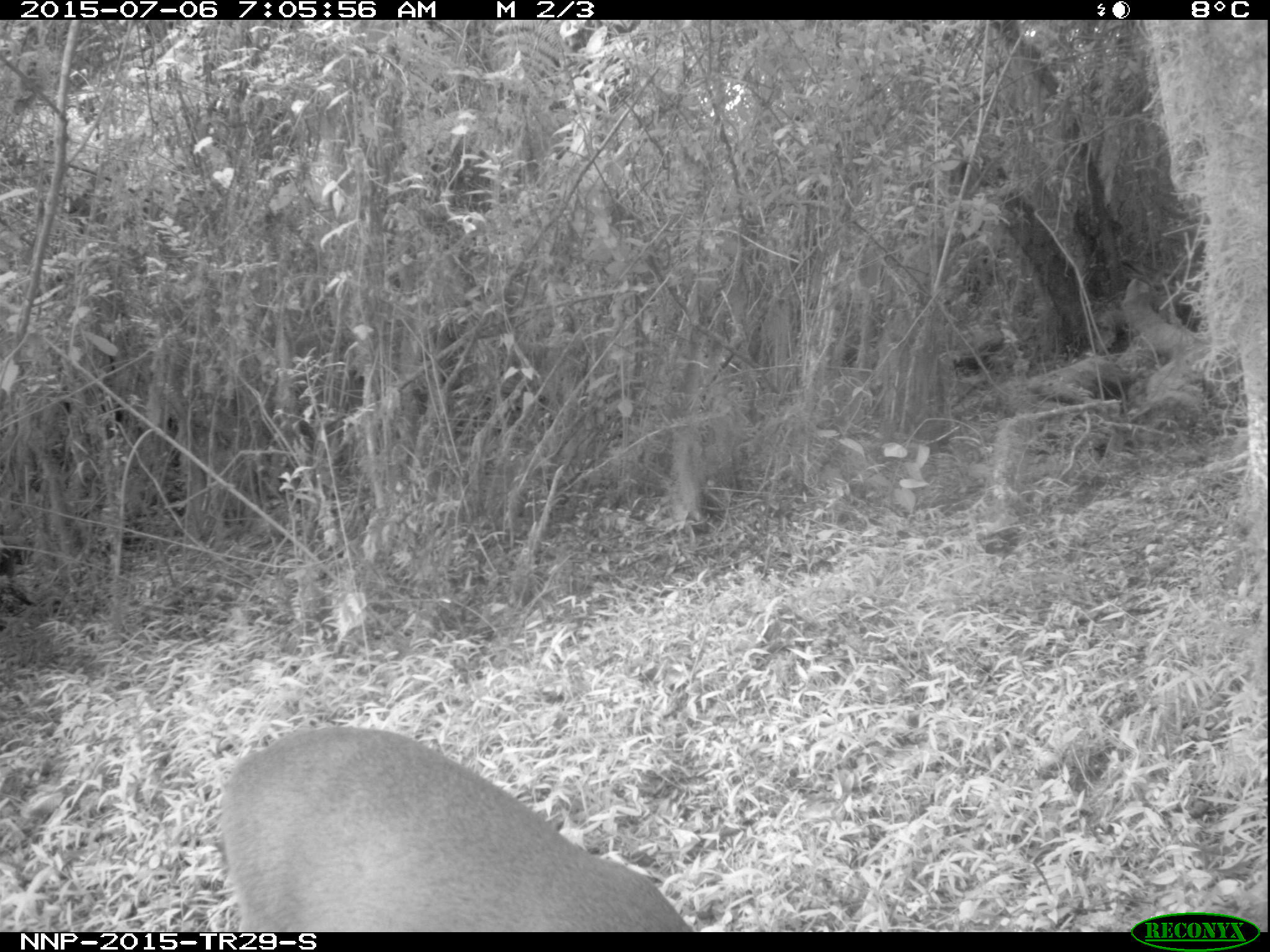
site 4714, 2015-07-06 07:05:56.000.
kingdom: Animalia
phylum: Chordata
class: Mammalia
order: Artiodactyla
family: Bovidae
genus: Cephalophus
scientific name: Cephalophus nigrifrons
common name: black-fronted duiker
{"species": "Cephalophus nigrifrons (black-fronted duiker)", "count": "1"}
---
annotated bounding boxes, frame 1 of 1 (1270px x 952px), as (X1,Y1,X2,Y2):
cephalophus nigrifrons: (218,724,689,931)